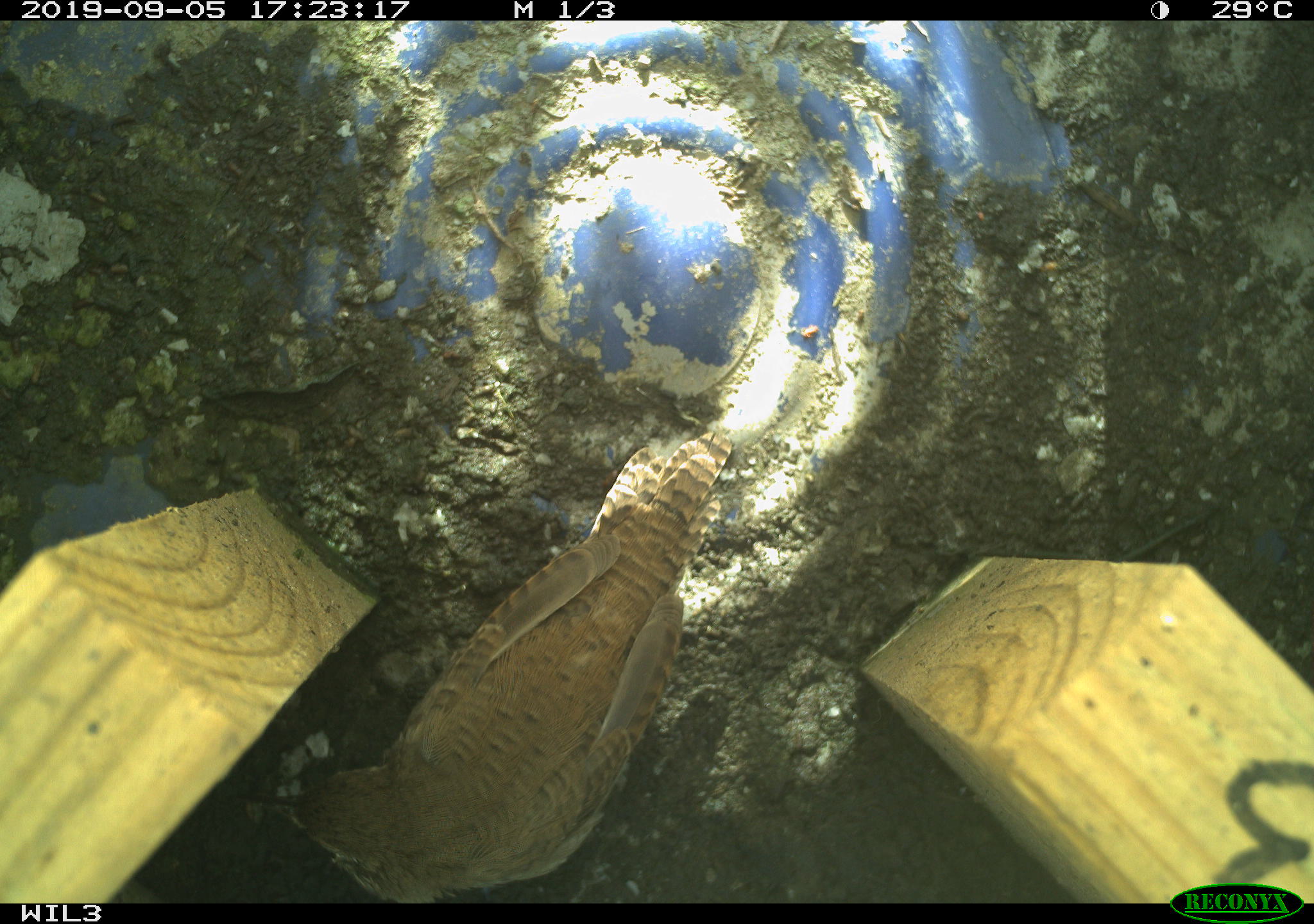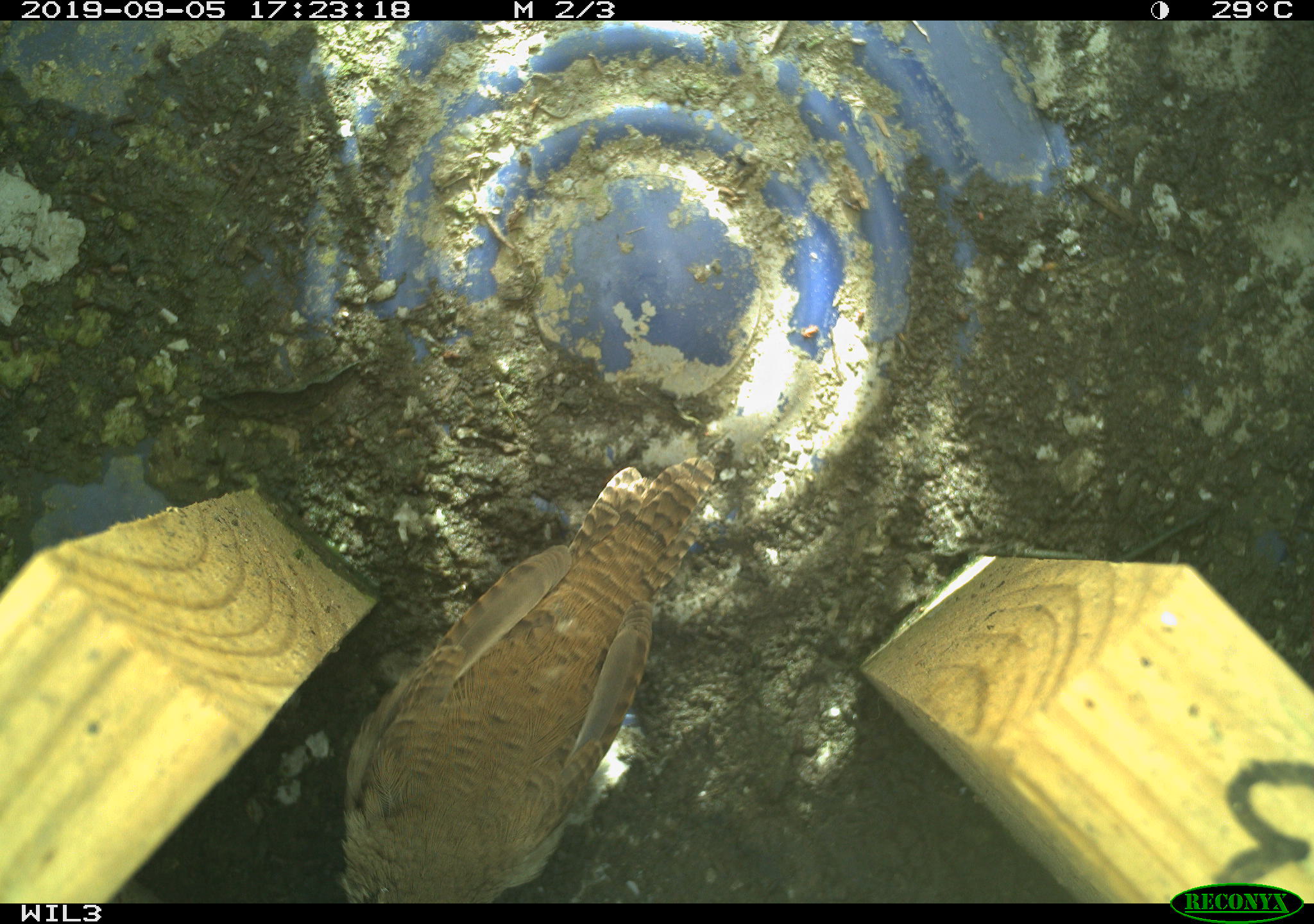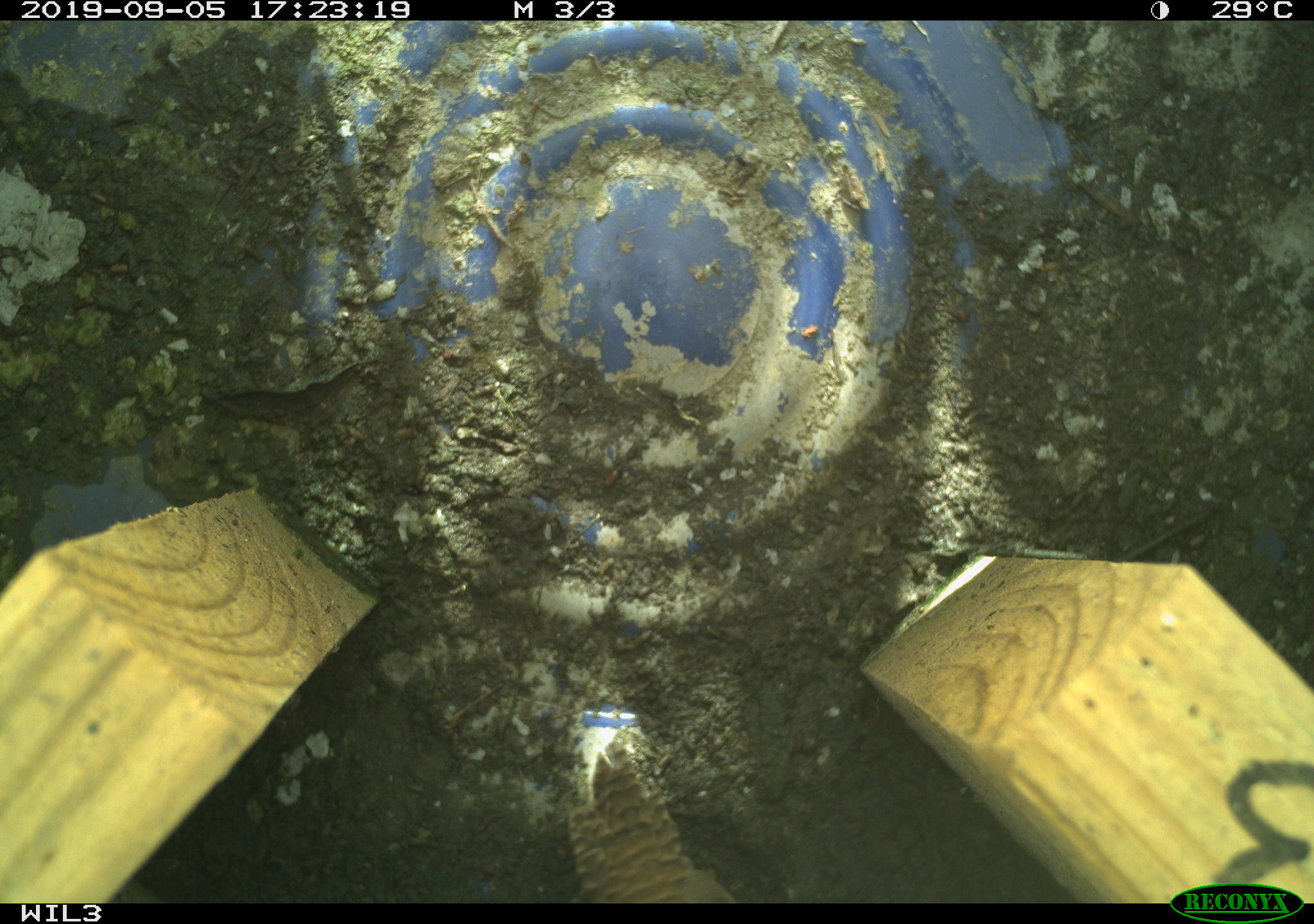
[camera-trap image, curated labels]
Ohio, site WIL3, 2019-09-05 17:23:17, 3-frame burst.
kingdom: Animalia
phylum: Chordata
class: Aves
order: Passeriformes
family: Troglodytidae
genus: Troglodytes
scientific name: Troglodytes aedon aedon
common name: northern house wren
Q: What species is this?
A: Northern house wren (Troglodytes aedon aedon).